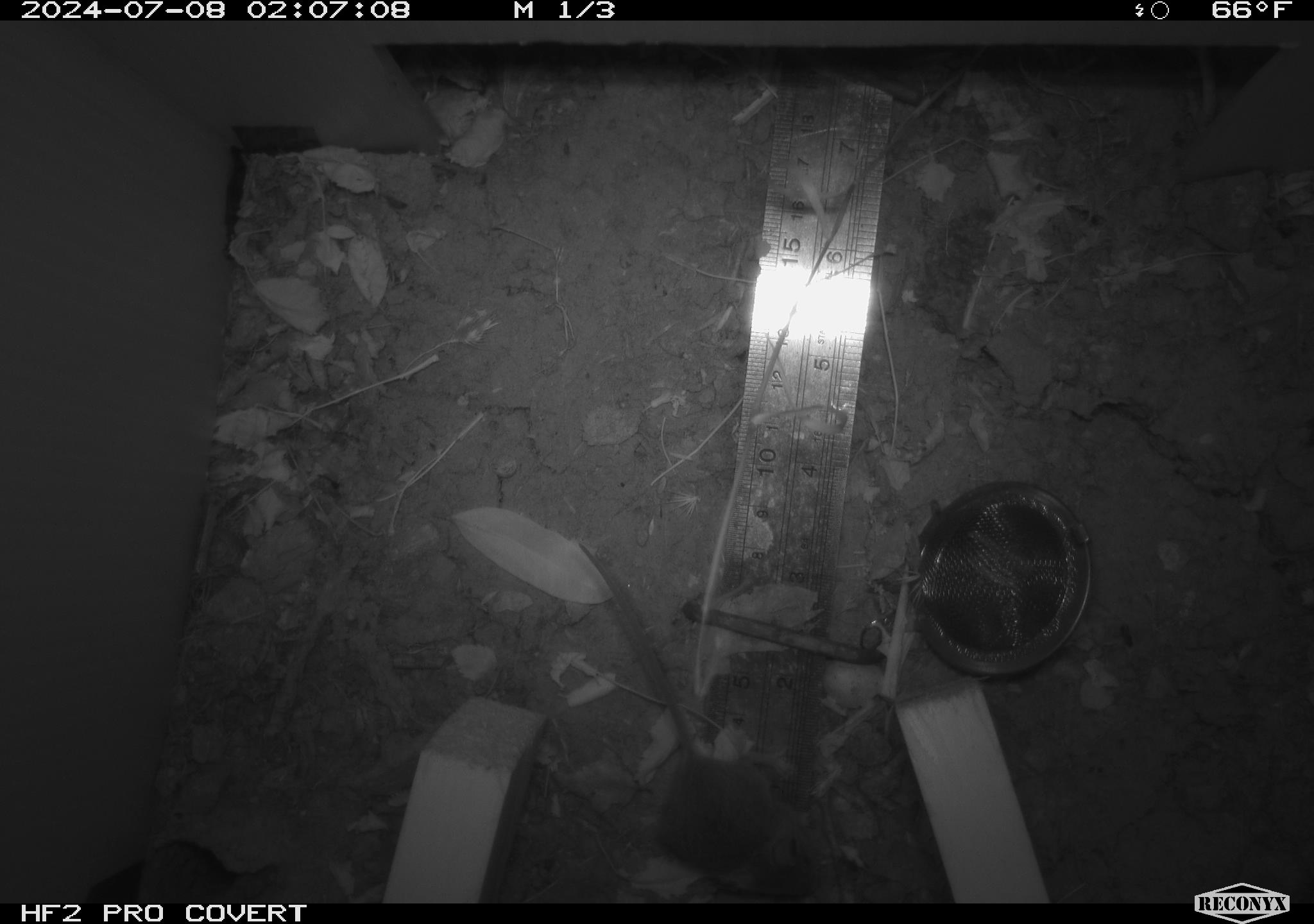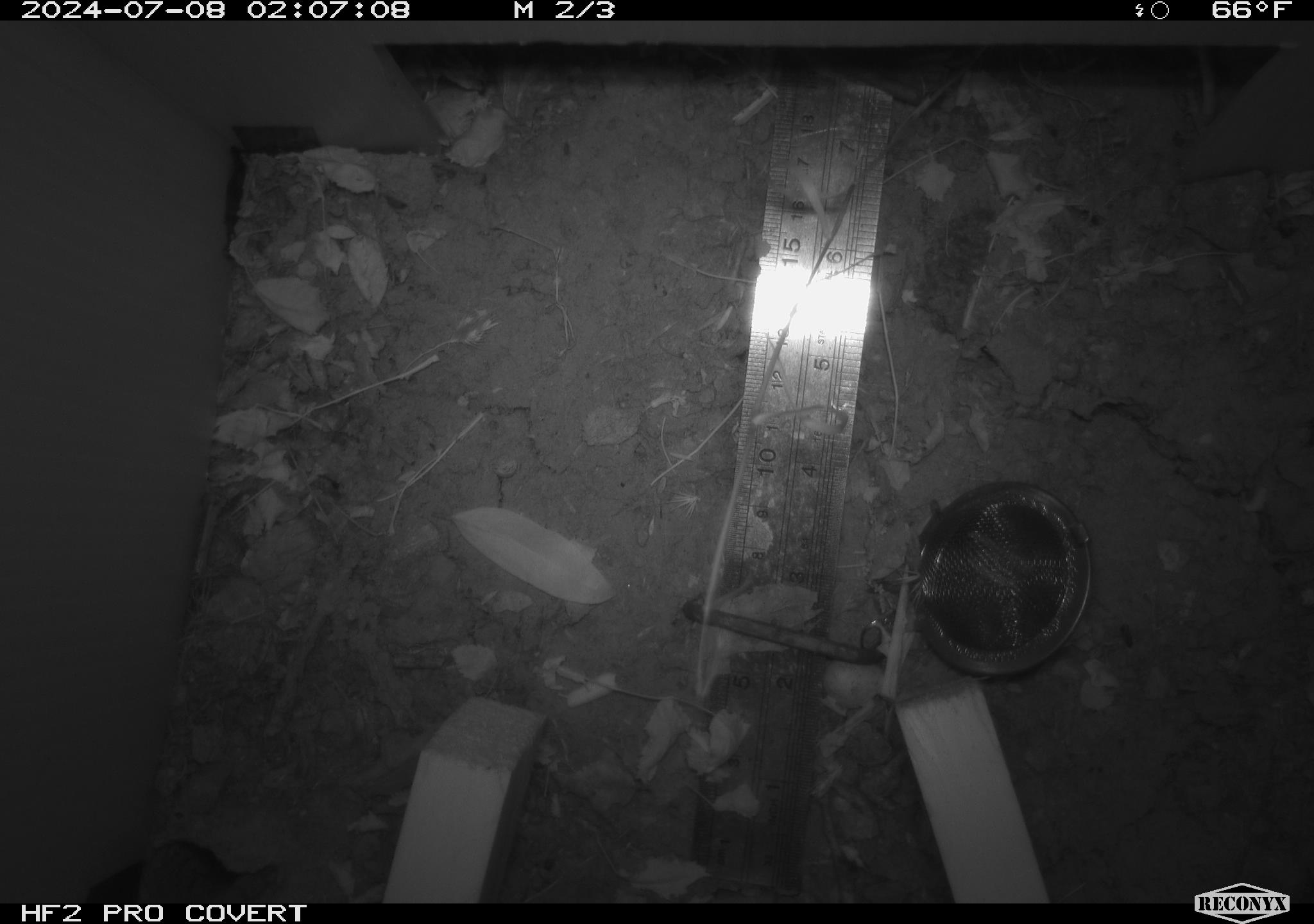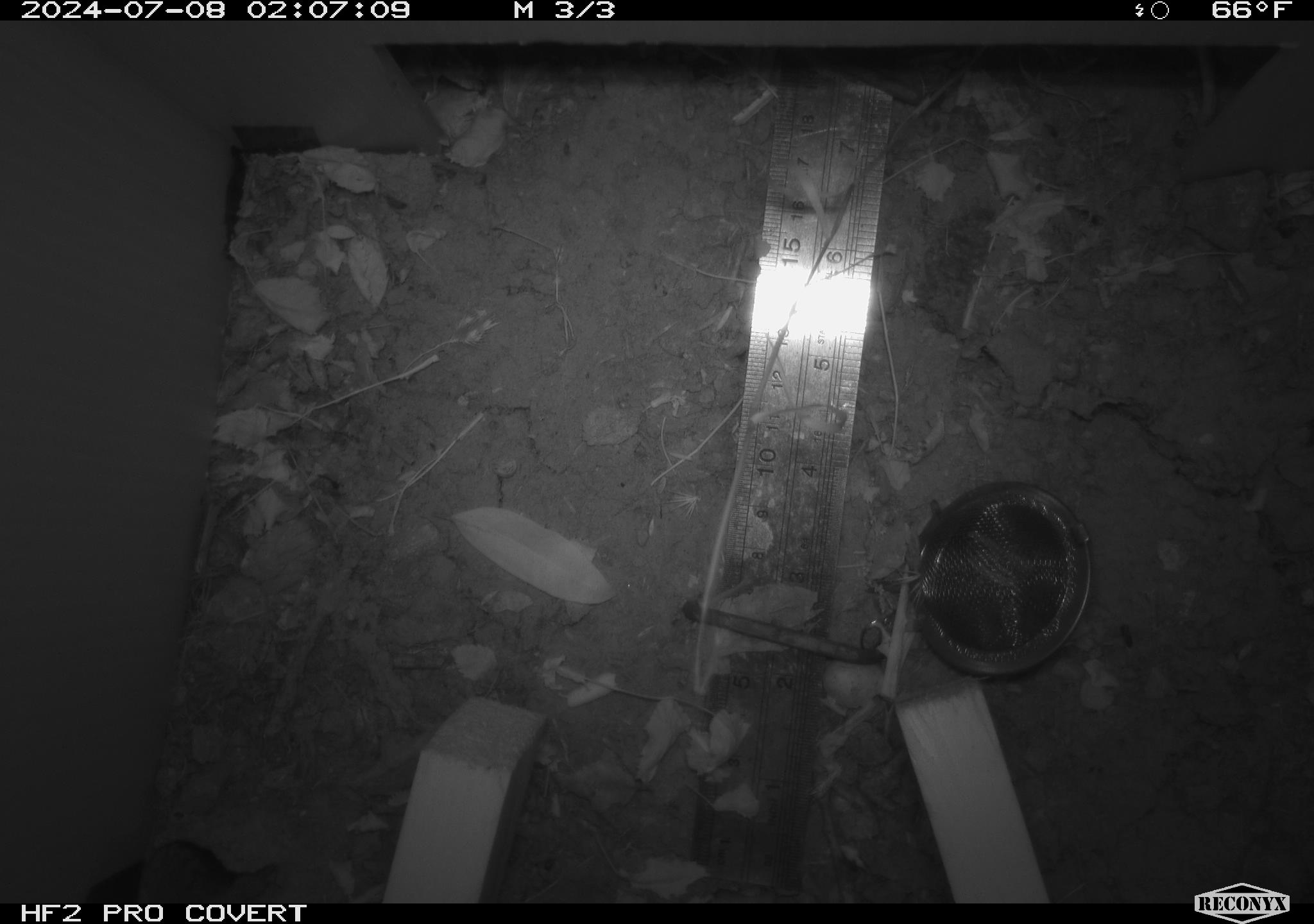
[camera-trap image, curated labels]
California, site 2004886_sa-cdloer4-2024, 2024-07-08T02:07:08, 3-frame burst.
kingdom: Animalia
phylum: Chordata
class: Mammalia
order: Rodentia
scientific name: Rodentia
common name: rodent